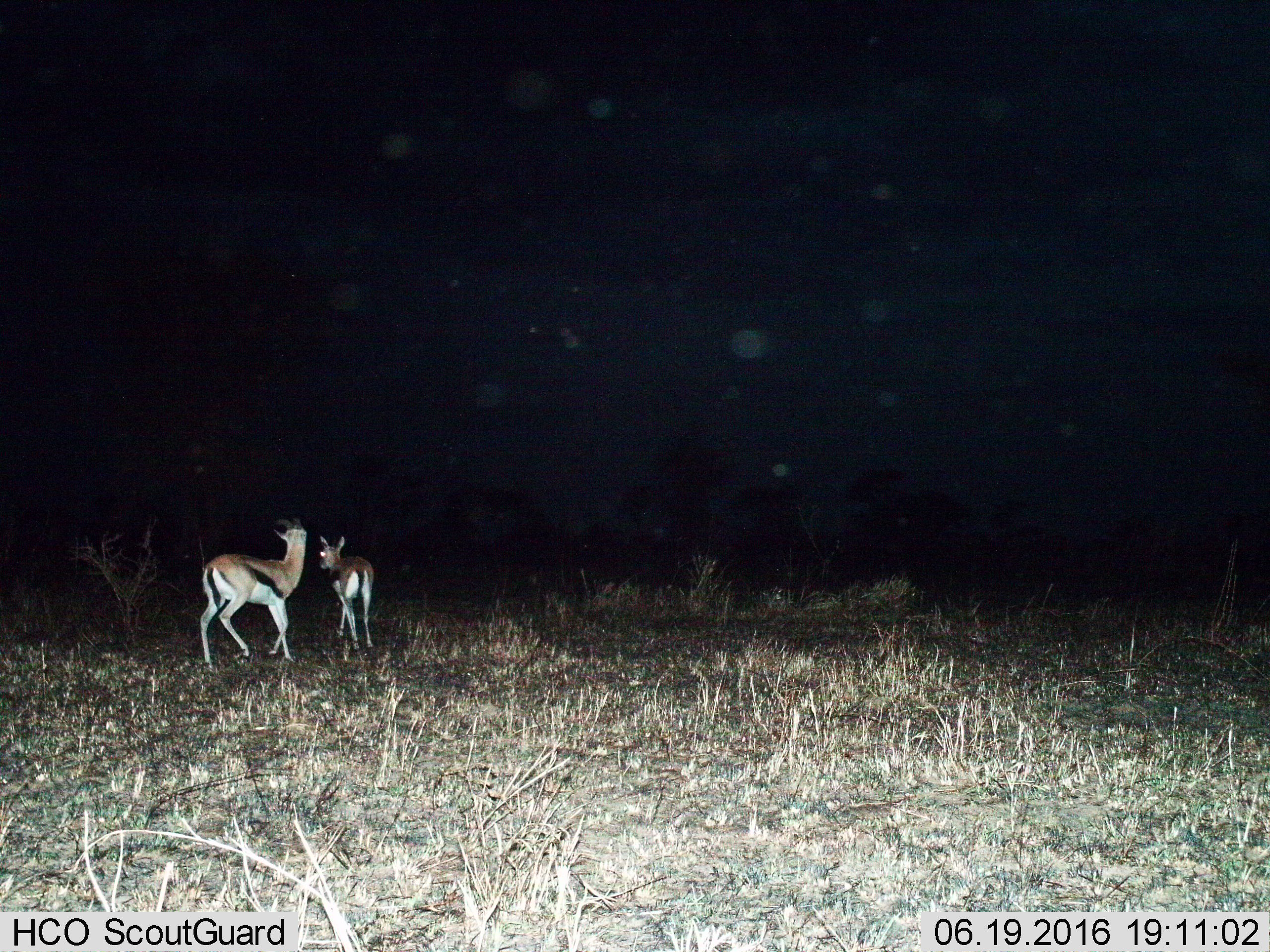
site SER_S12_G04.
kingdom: Animalia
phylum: Chordata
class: Mammalia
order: Artiodactyla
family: Bovidae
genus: Eudorcas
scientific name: Eudorcas thomsonii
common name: thomson's gazelle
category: gazellethomsons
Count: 2.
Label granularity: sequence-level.